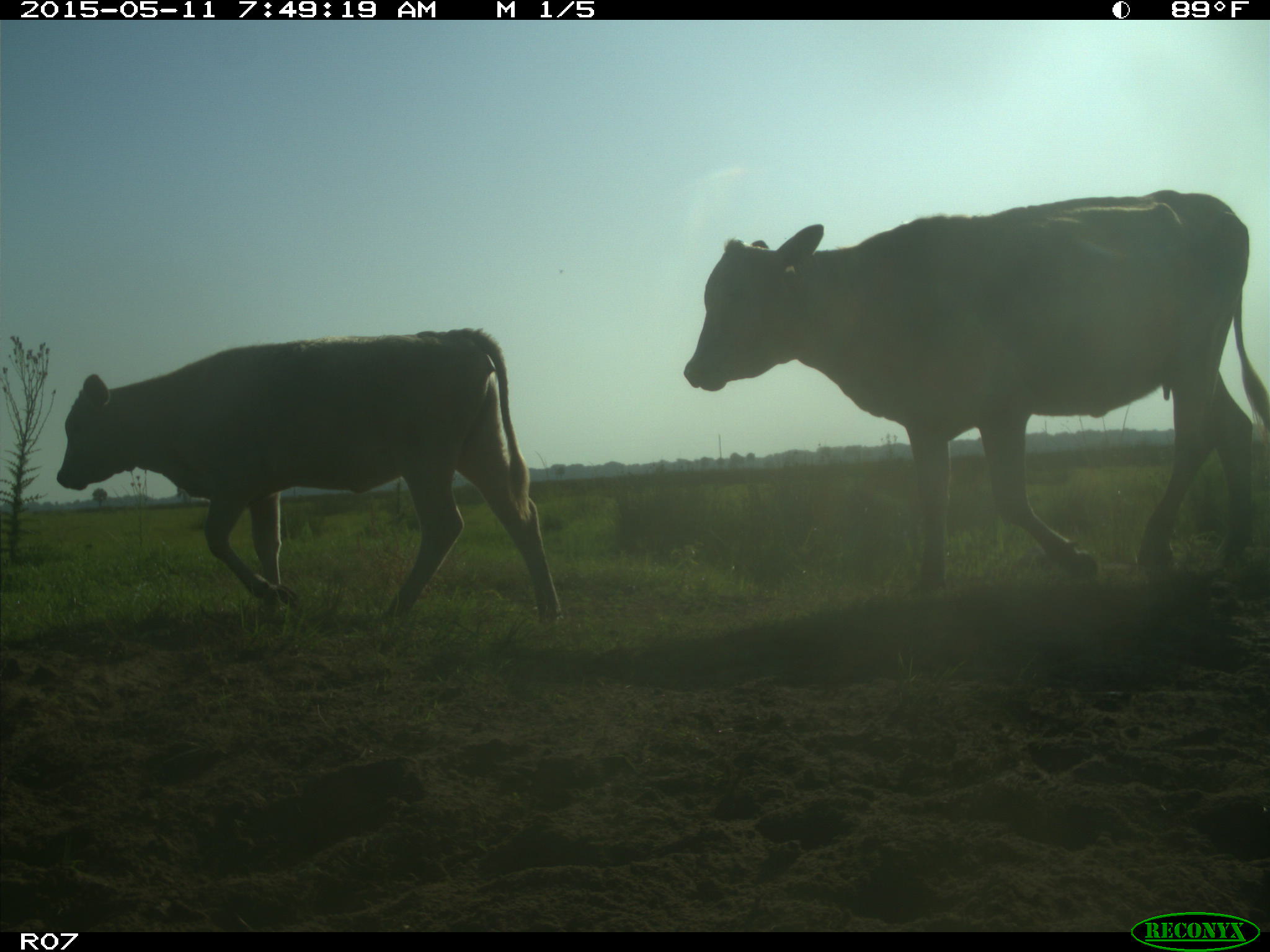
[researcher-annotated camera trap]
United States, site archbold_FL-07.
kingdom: Animalia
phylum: Chordata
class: Mammalia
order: Artiodactyla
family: Bovidae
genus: Bos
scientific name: Bos taurus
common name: domestic cow